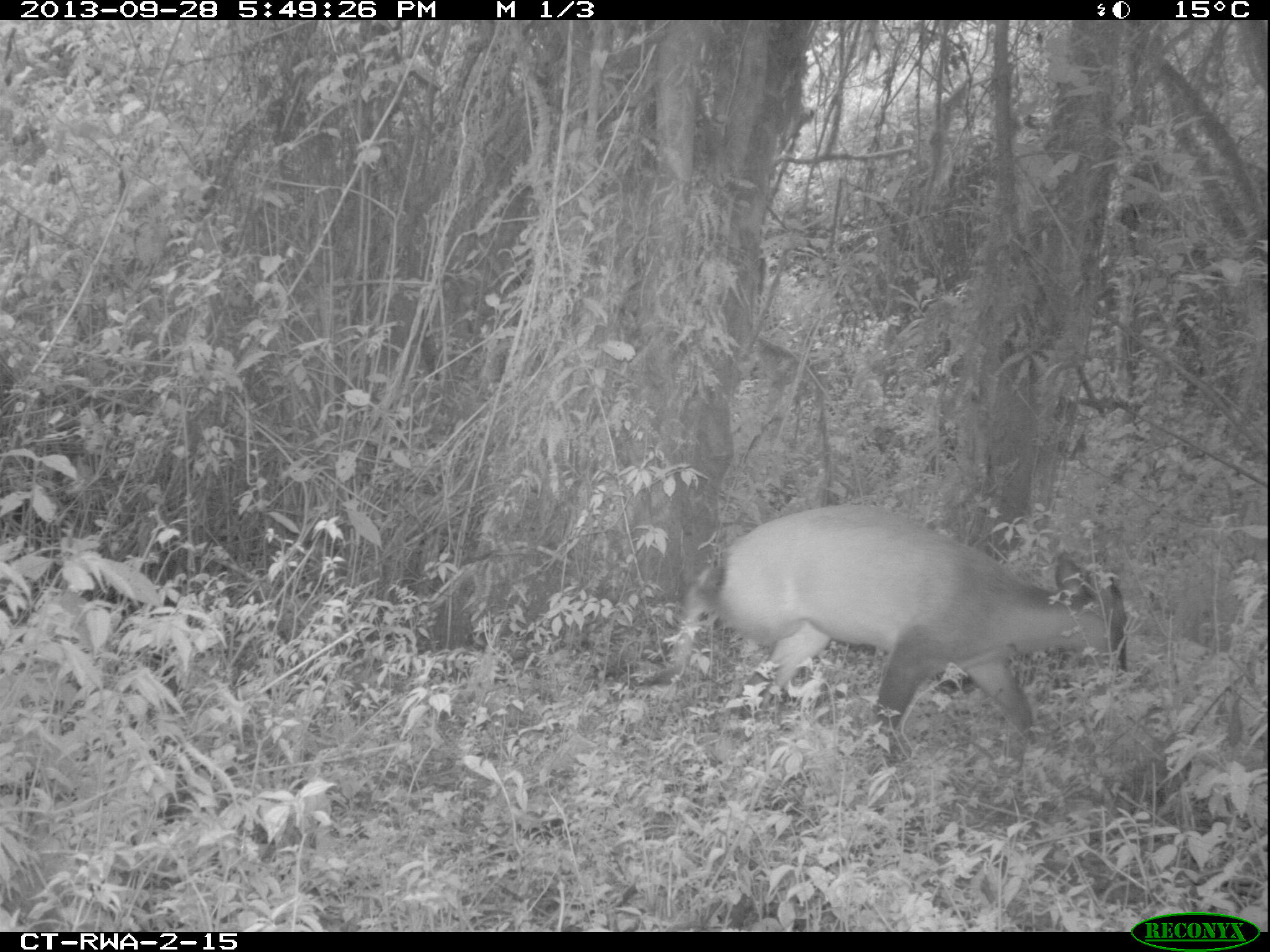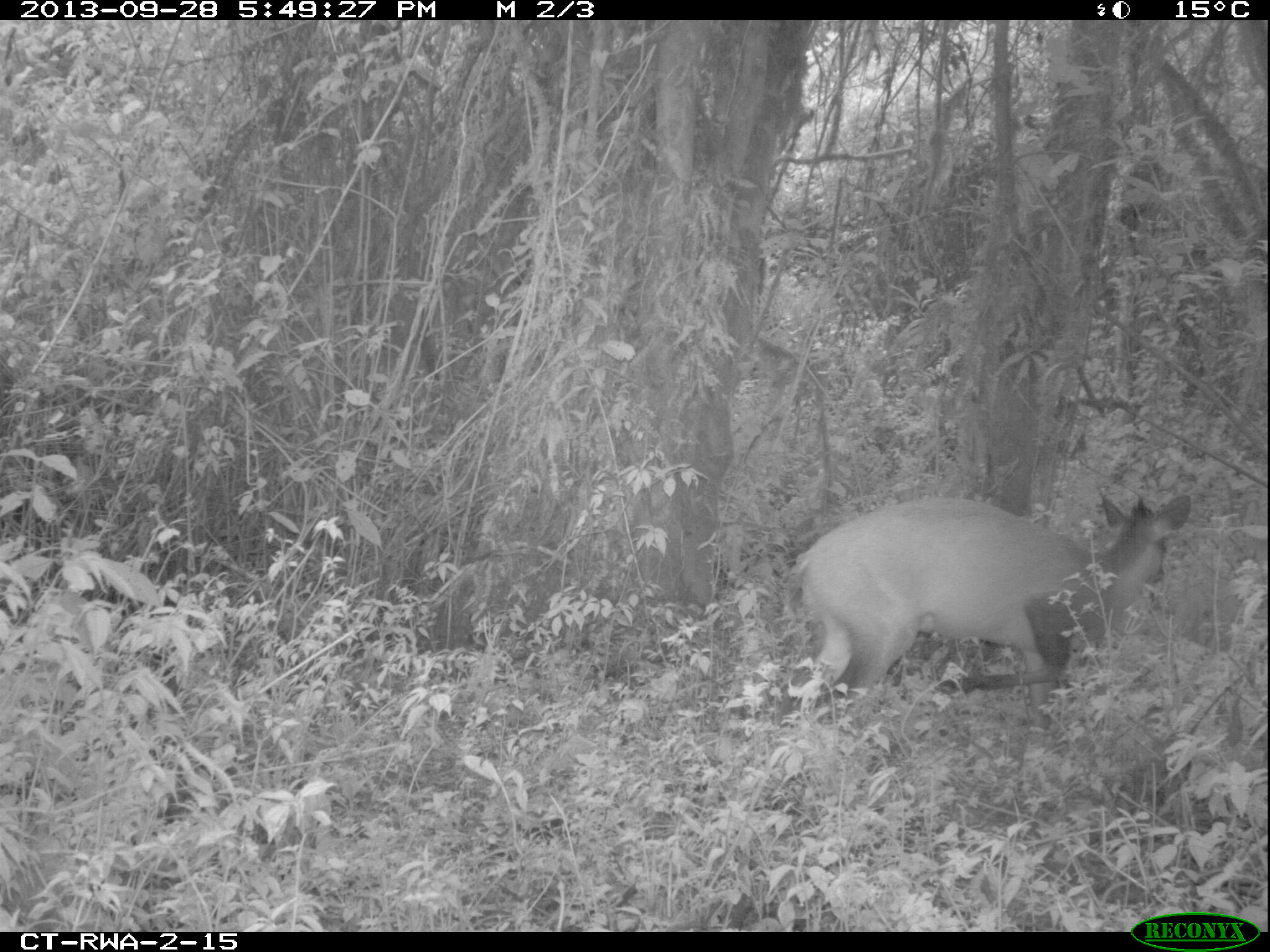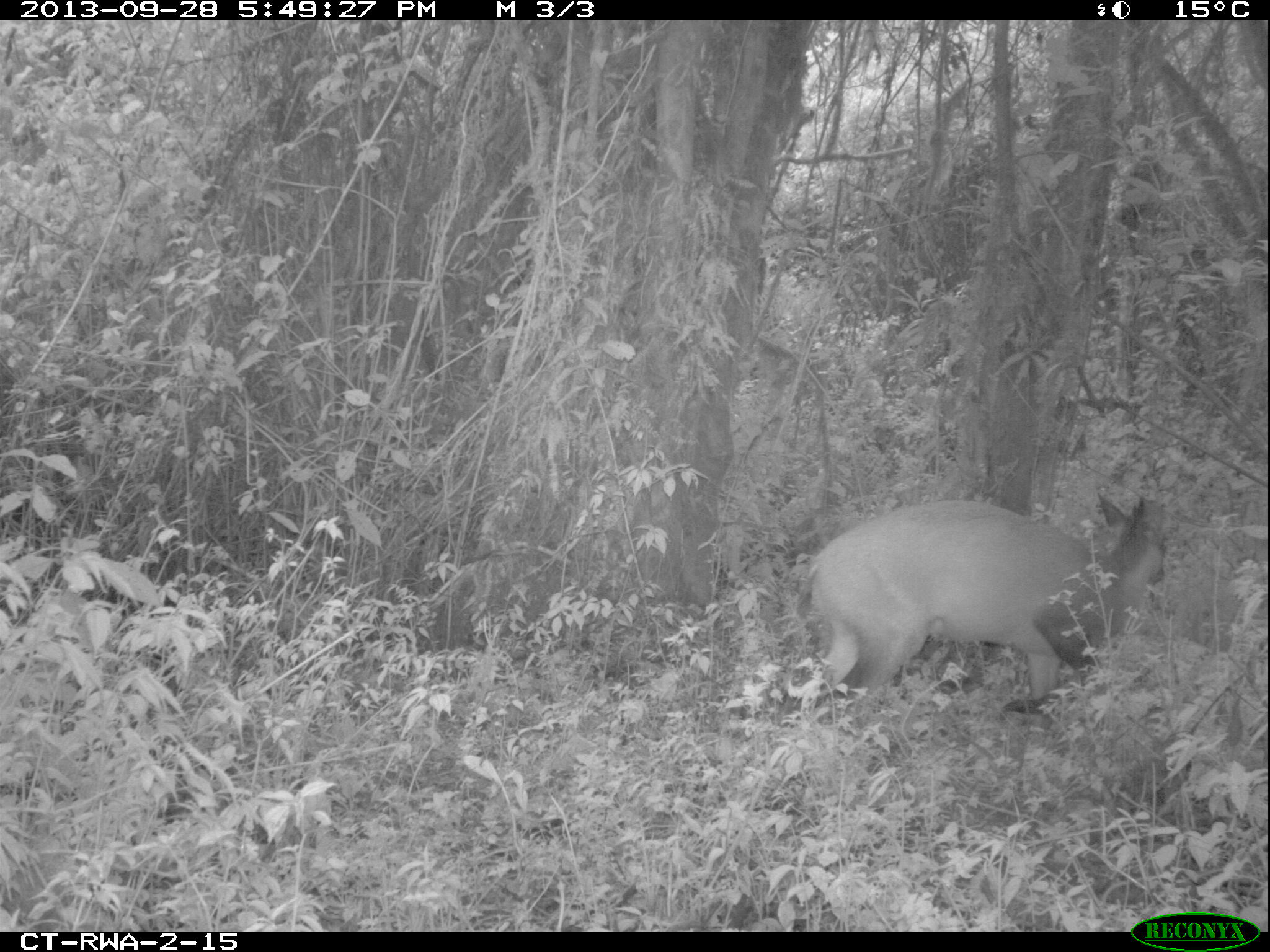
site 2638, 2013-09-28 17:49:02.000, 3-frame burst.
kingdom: Animalia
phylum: Chordata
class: Mammalia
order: Artiodactyla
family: Bovidae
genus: Cephalophus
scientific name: Cephalophus nigrifrons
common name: black-fronted duiker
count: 1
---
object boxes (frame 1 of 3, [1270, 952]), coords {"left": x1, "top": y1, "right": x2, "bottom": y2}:
cephalophus nigrifrons: {"left": 629, "top": 499, "right": 1129, "bottom": 773}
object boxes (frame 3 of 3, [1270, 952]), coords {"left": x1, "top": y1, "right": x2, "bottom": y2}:
cephalophus nigrifrons: {"left": 780, "top": 488, "right": 1167, "bottom": 726}